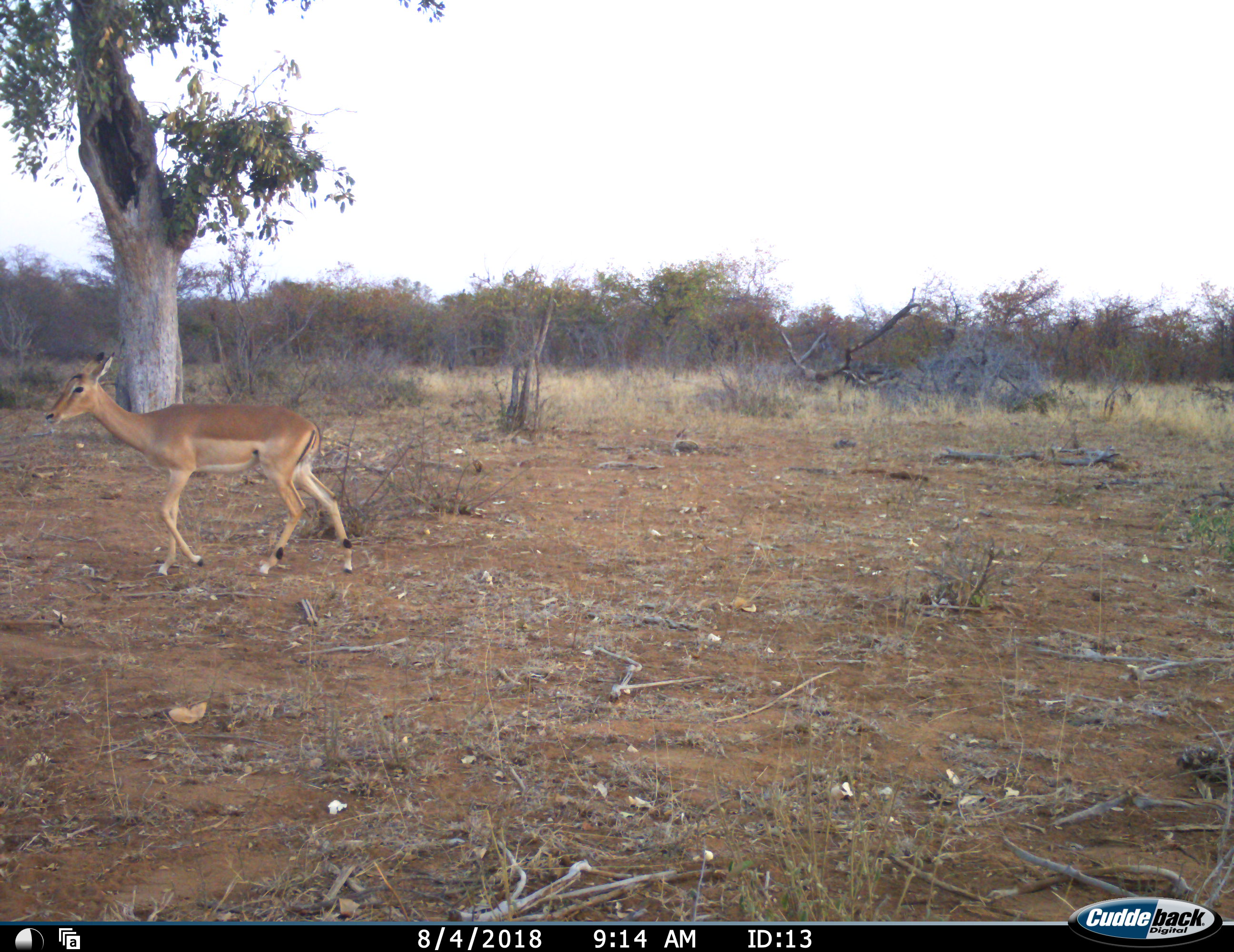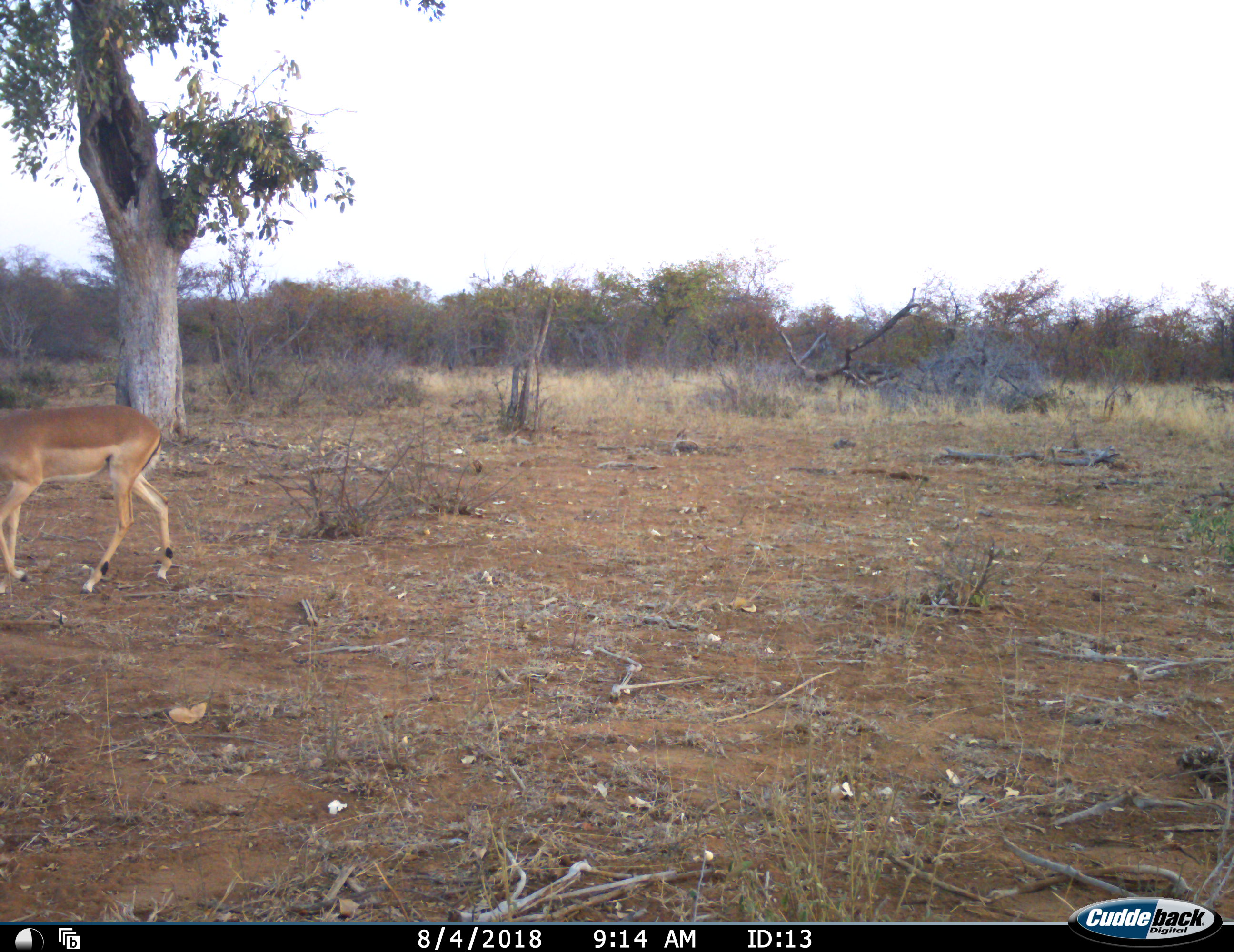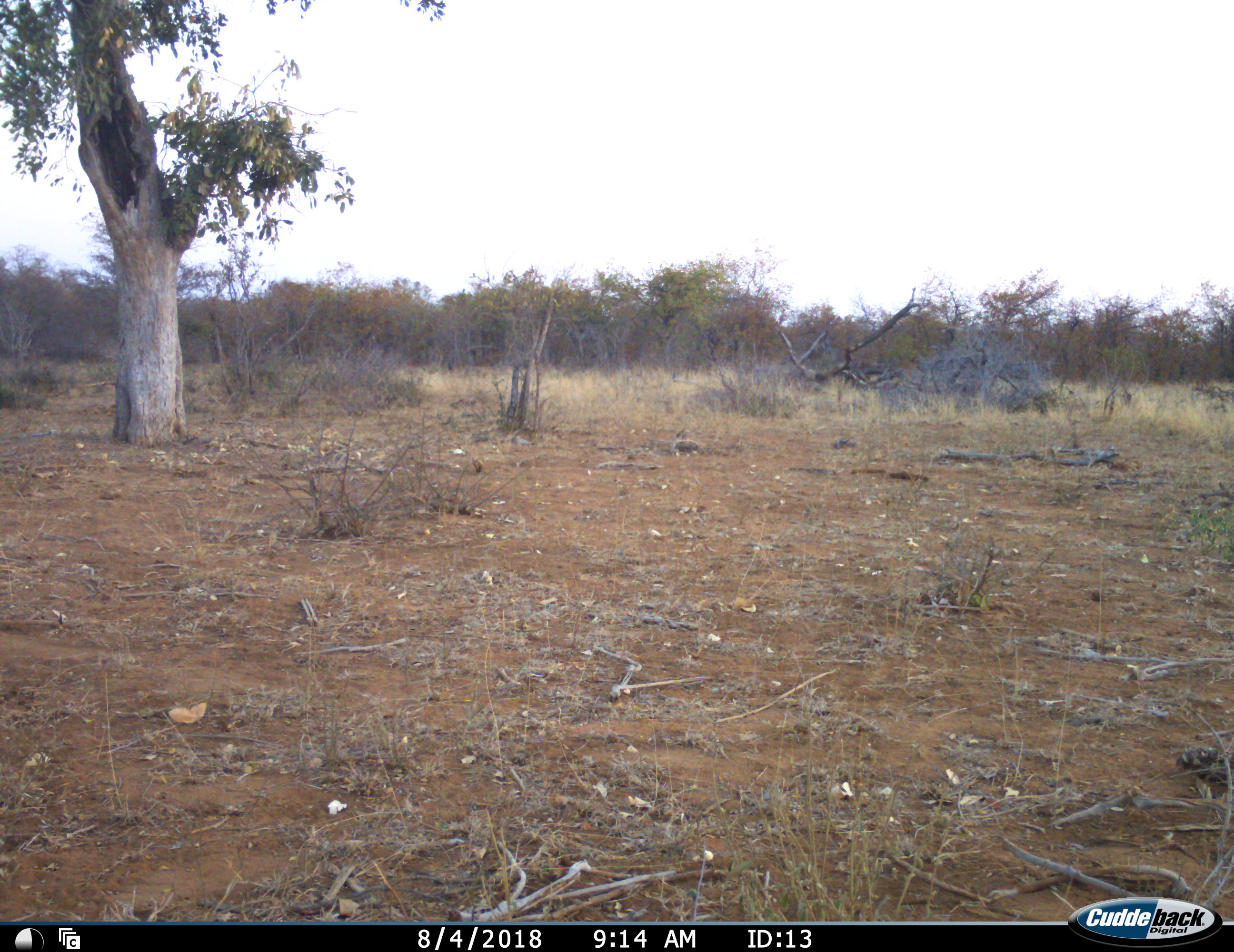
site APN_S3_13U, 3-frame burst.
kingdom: Animalia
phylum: Chordata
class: Mammalia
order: Artiodactyla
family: Bovidae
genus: Aepyceros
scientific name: Aepyceros melampus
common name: impala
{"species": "impala (Aepyceros melampus)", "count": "1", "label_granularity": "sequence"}